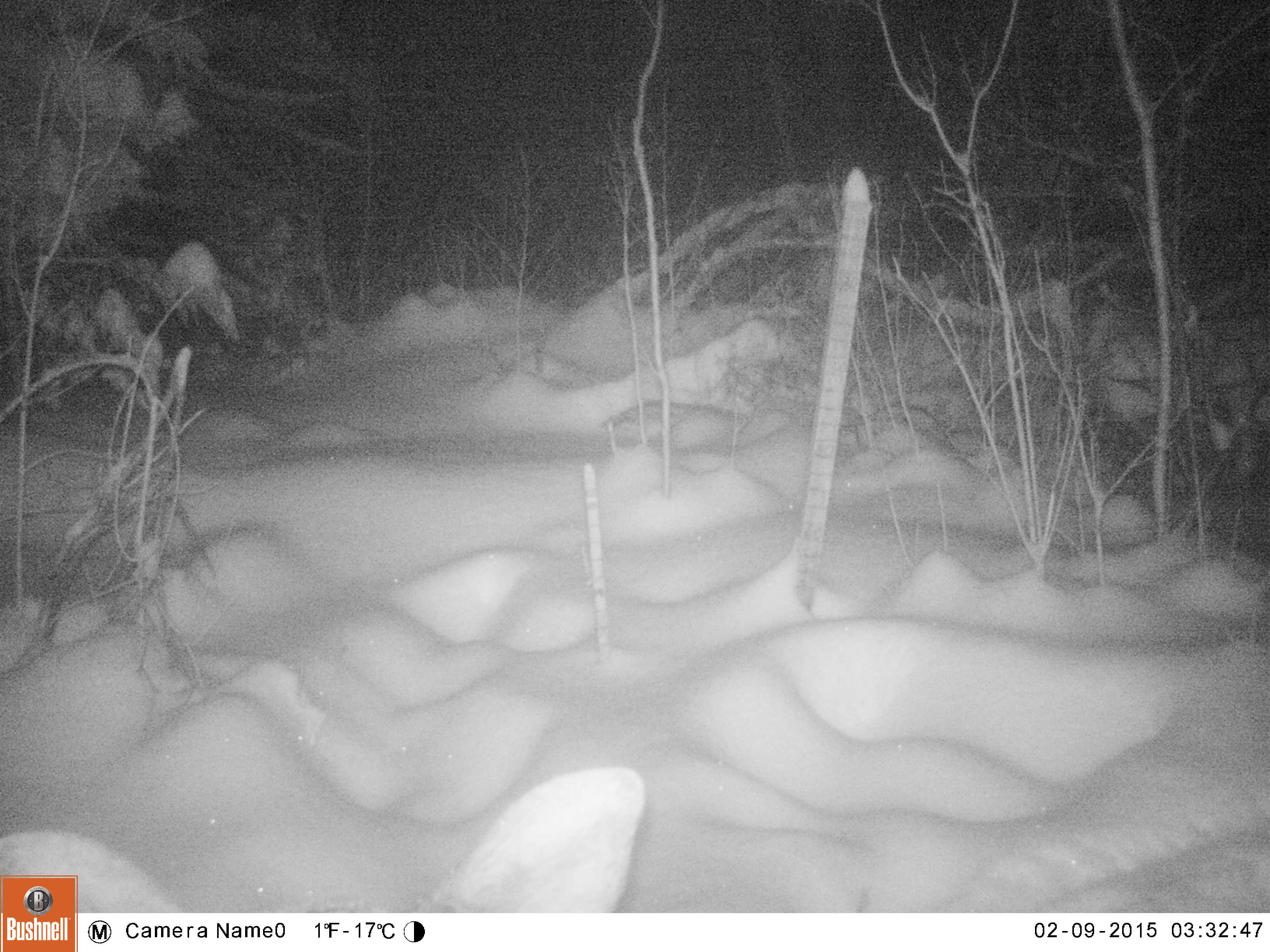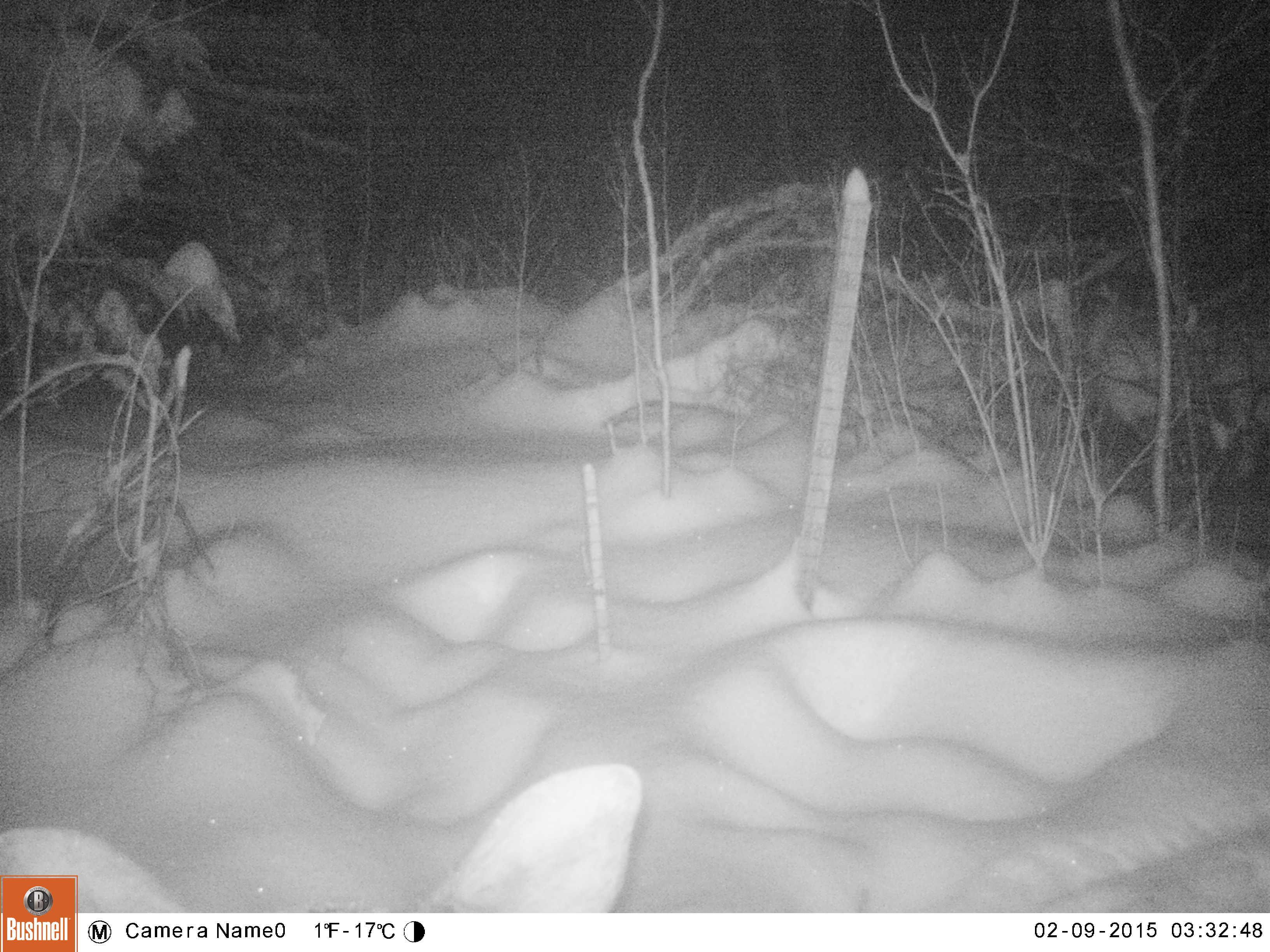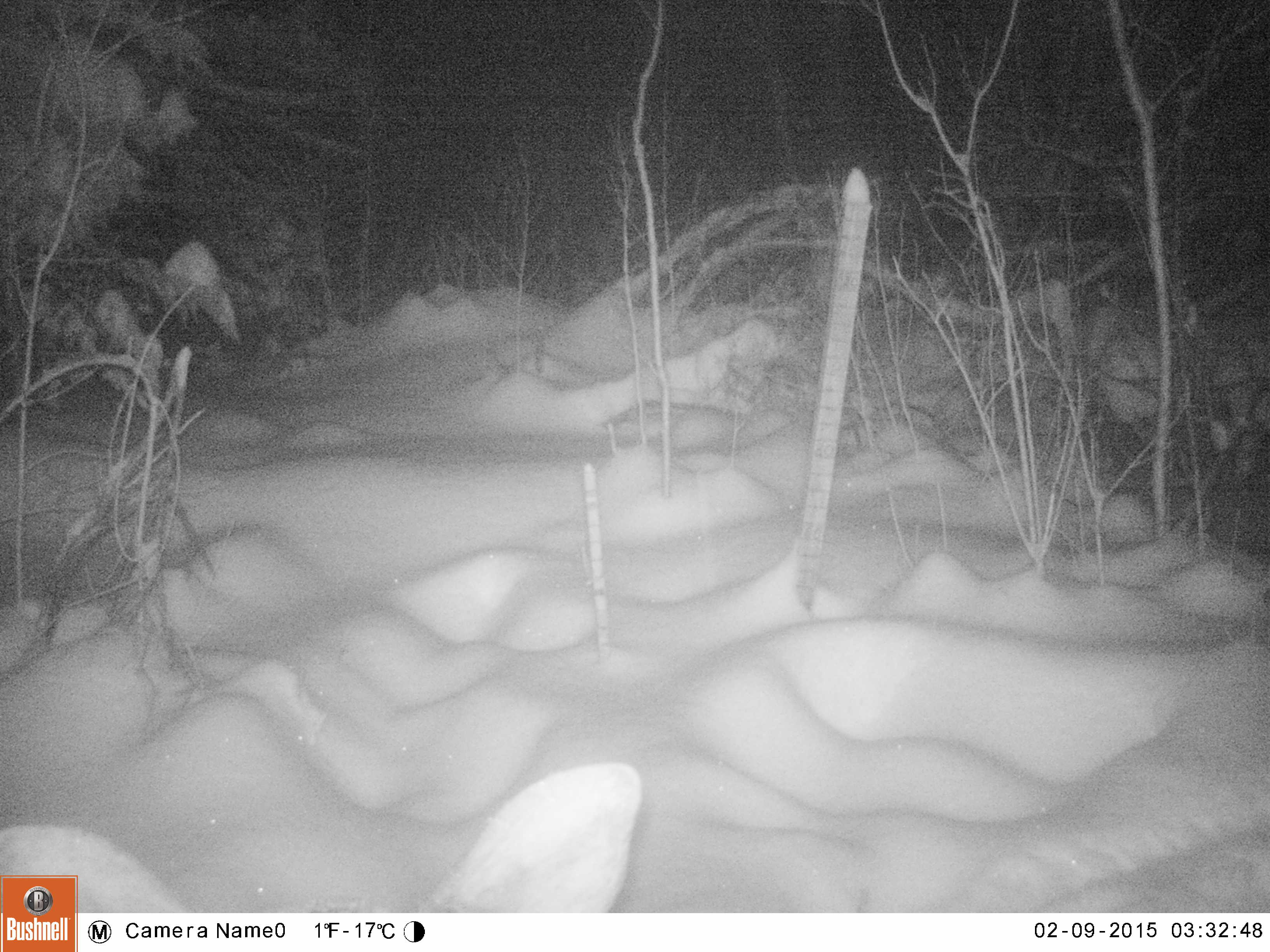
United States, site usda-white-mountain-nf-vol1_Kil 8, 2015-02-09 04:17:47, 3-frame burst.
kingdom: Animalia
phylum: Chordata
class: Mammalia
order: Artiodactyla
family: Cervidae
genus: Alces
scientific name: Alces alces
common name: moose